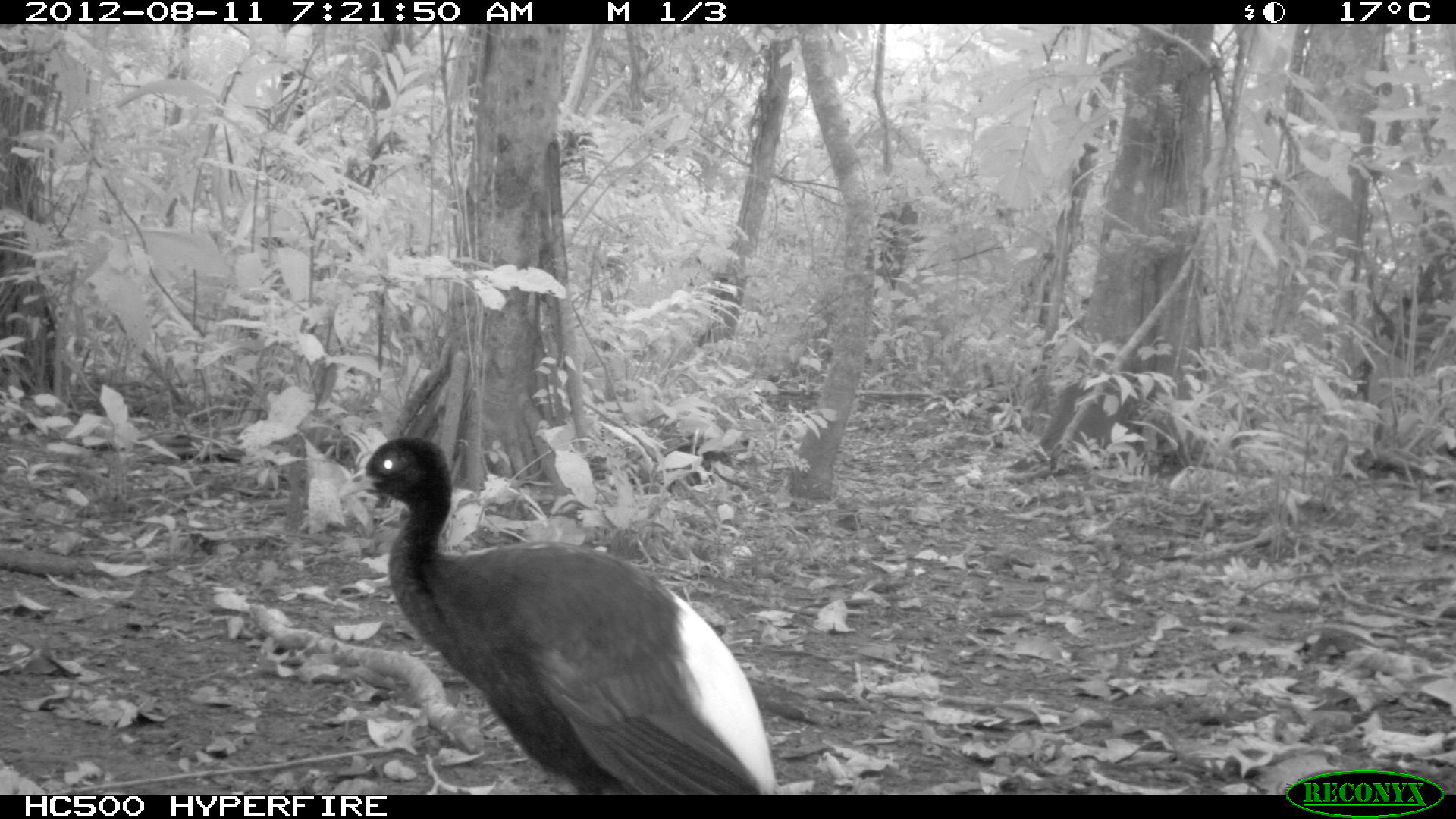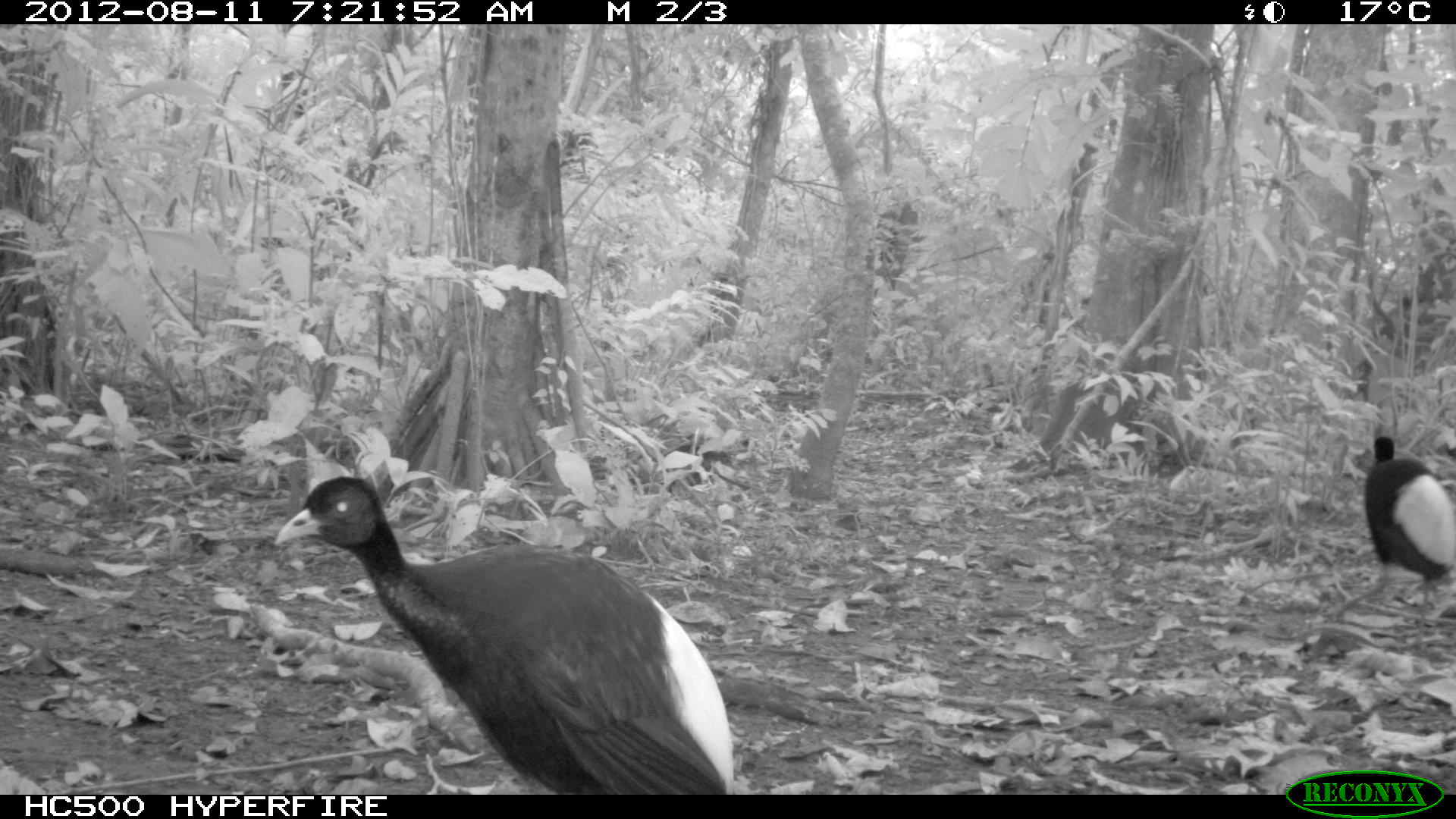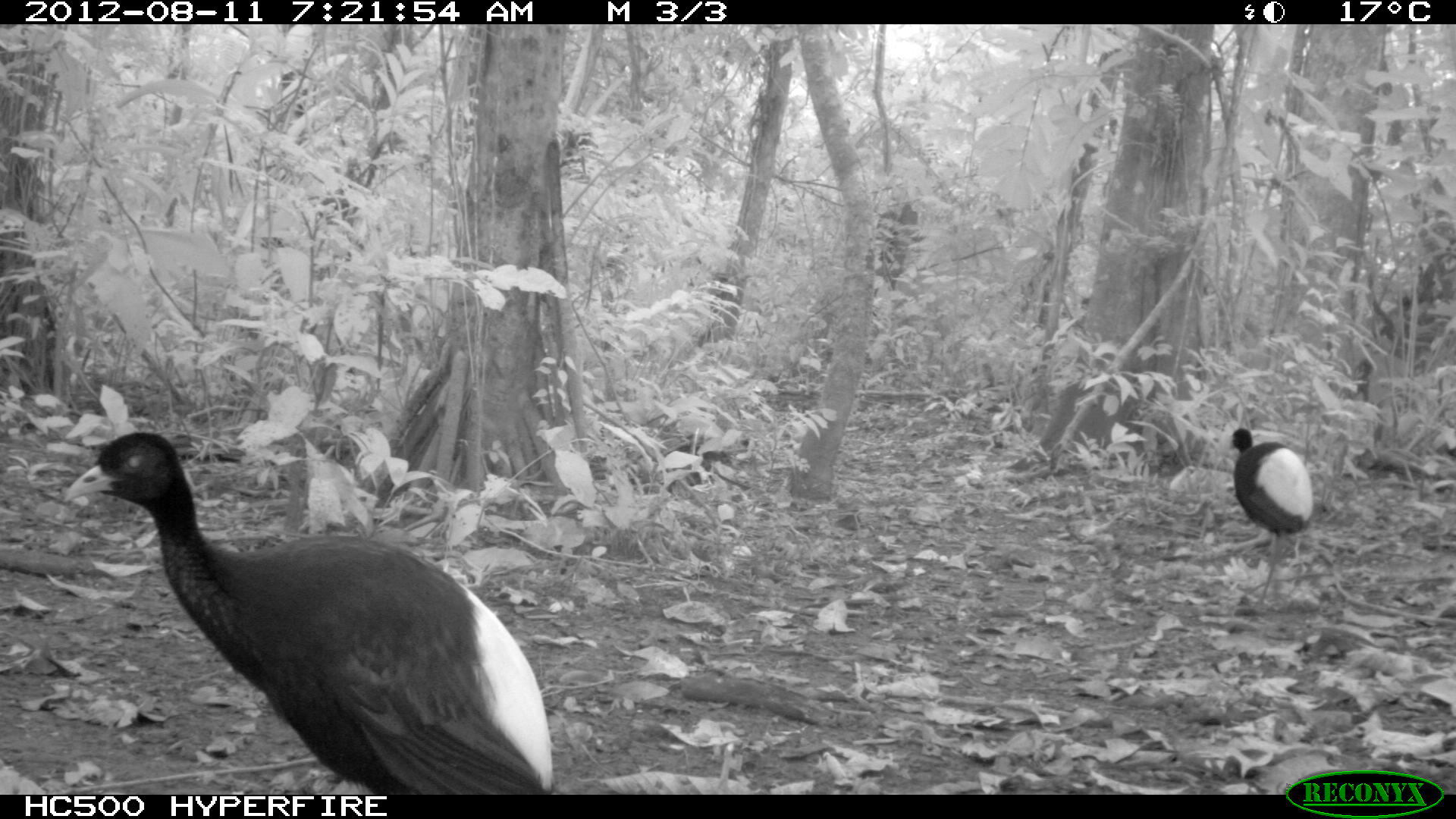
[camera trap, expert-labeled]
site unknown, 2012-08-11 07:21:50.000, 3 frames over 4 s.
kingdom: Animalia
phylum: Chordata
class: Aves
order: Gruiformes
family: Psophiidae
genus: Psophia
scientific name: Psophia leucoptera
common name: pale-winged trumpeter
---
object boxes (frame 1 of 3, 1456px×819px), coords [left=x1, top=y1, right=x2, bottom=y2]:
psophia leucoptera: [left=336, top=433, right=779, bottom=790]